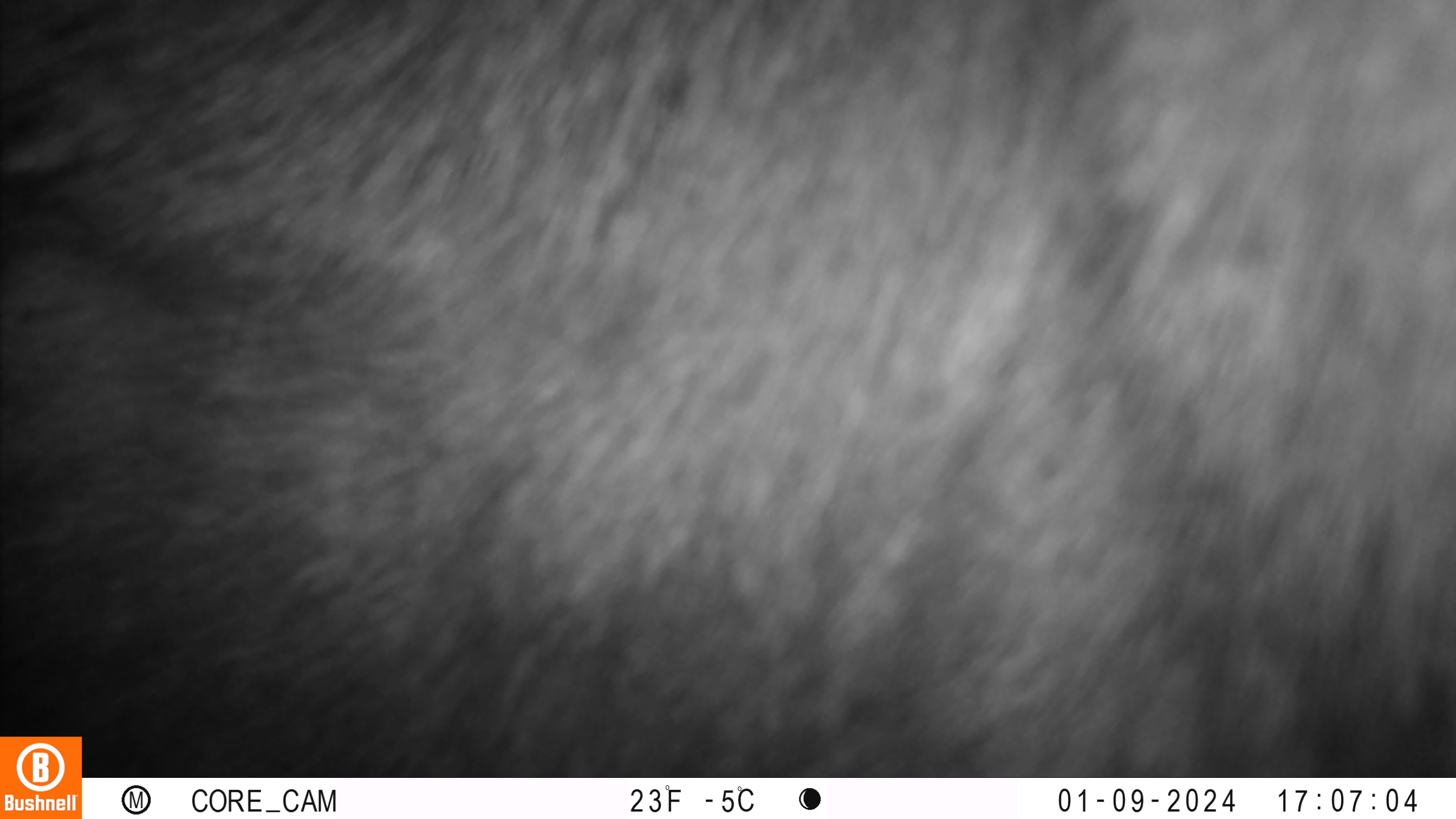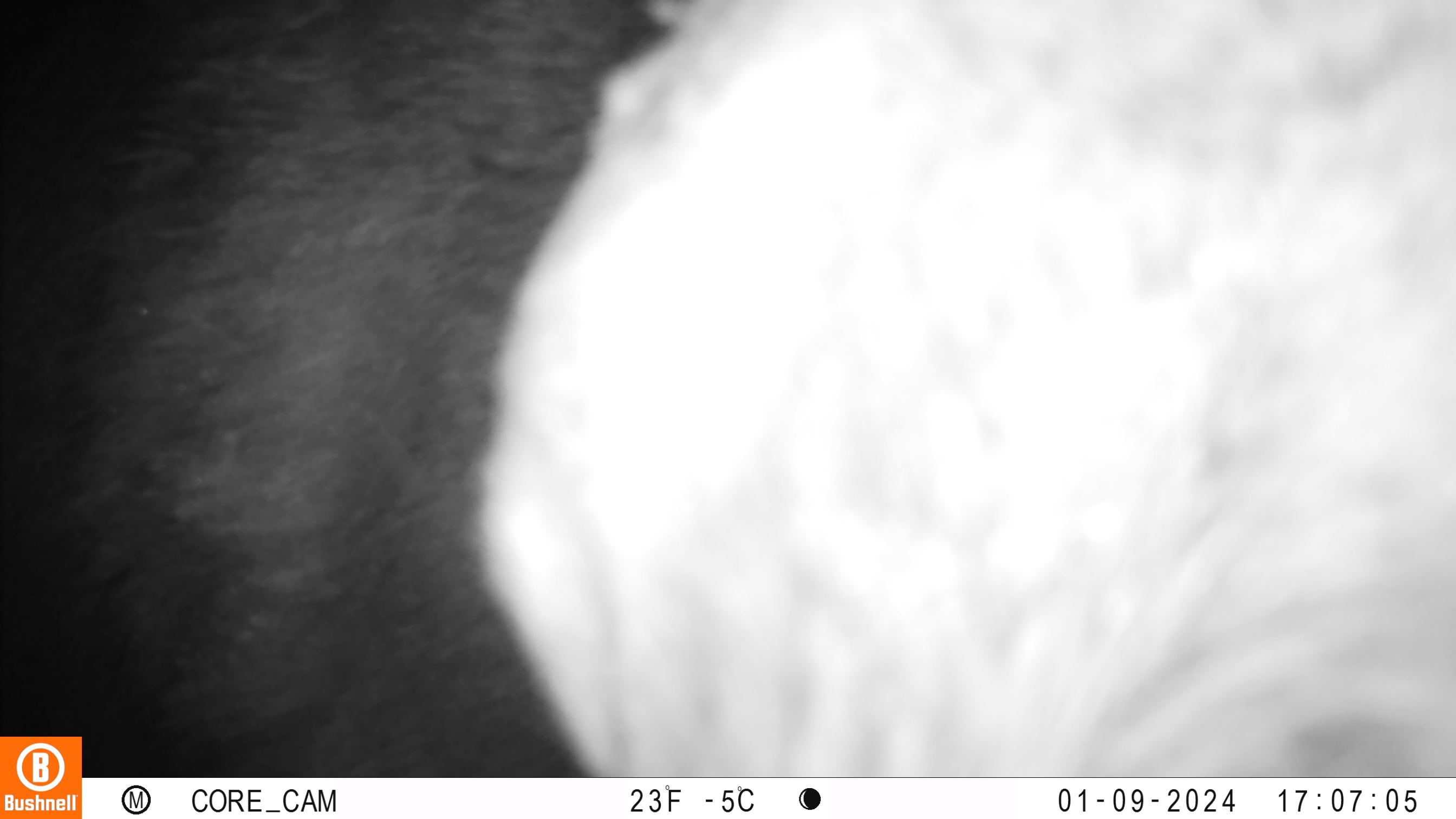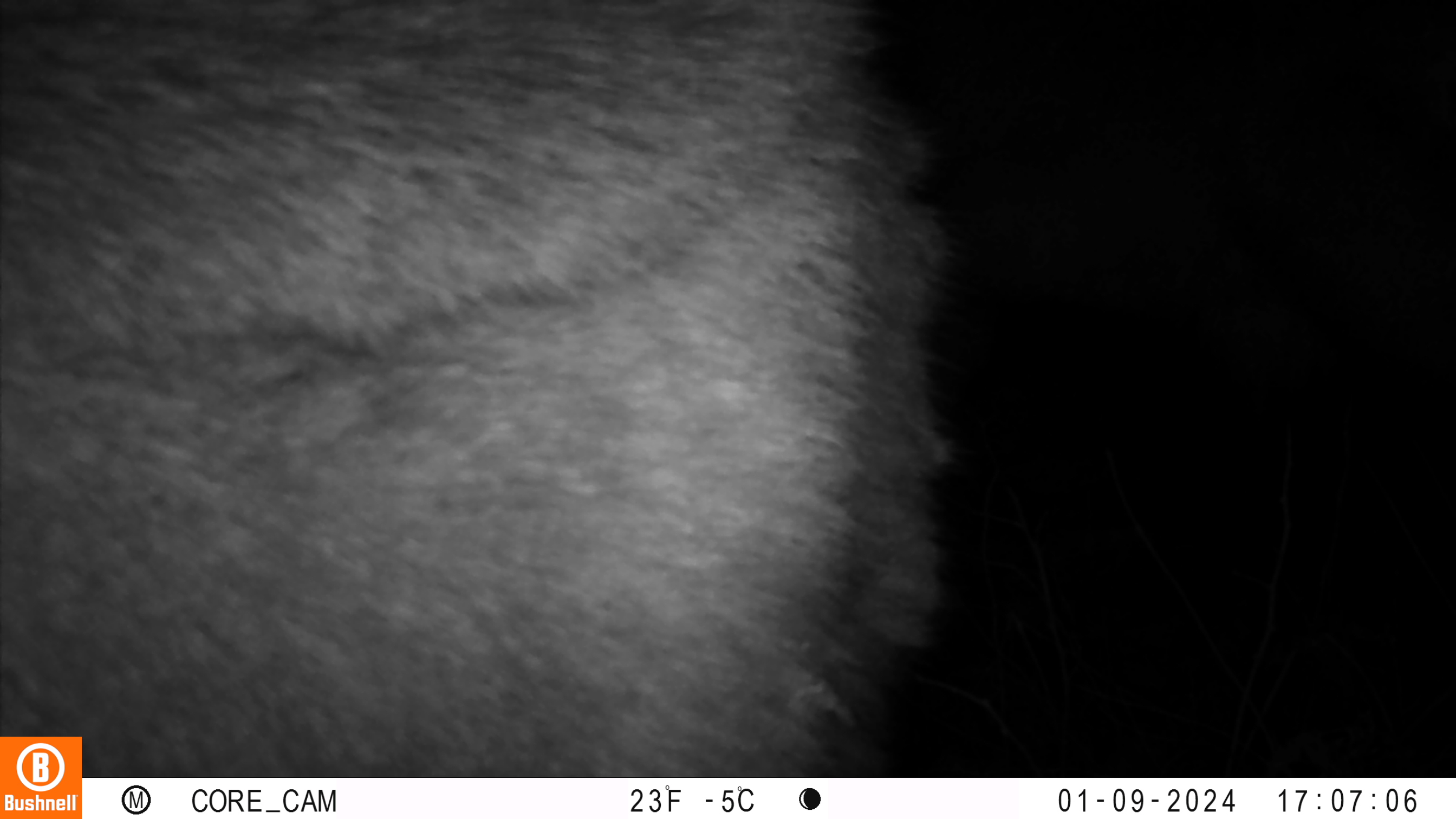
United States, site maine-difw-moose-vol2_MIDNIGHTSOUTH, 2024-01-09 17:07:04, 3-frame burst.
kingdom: Animalia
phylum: Chordata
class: Mammalia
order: Artiodactyla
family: Cervidae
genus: Alces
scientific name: Alces alces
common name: moose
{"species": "moose (Alces alces)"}